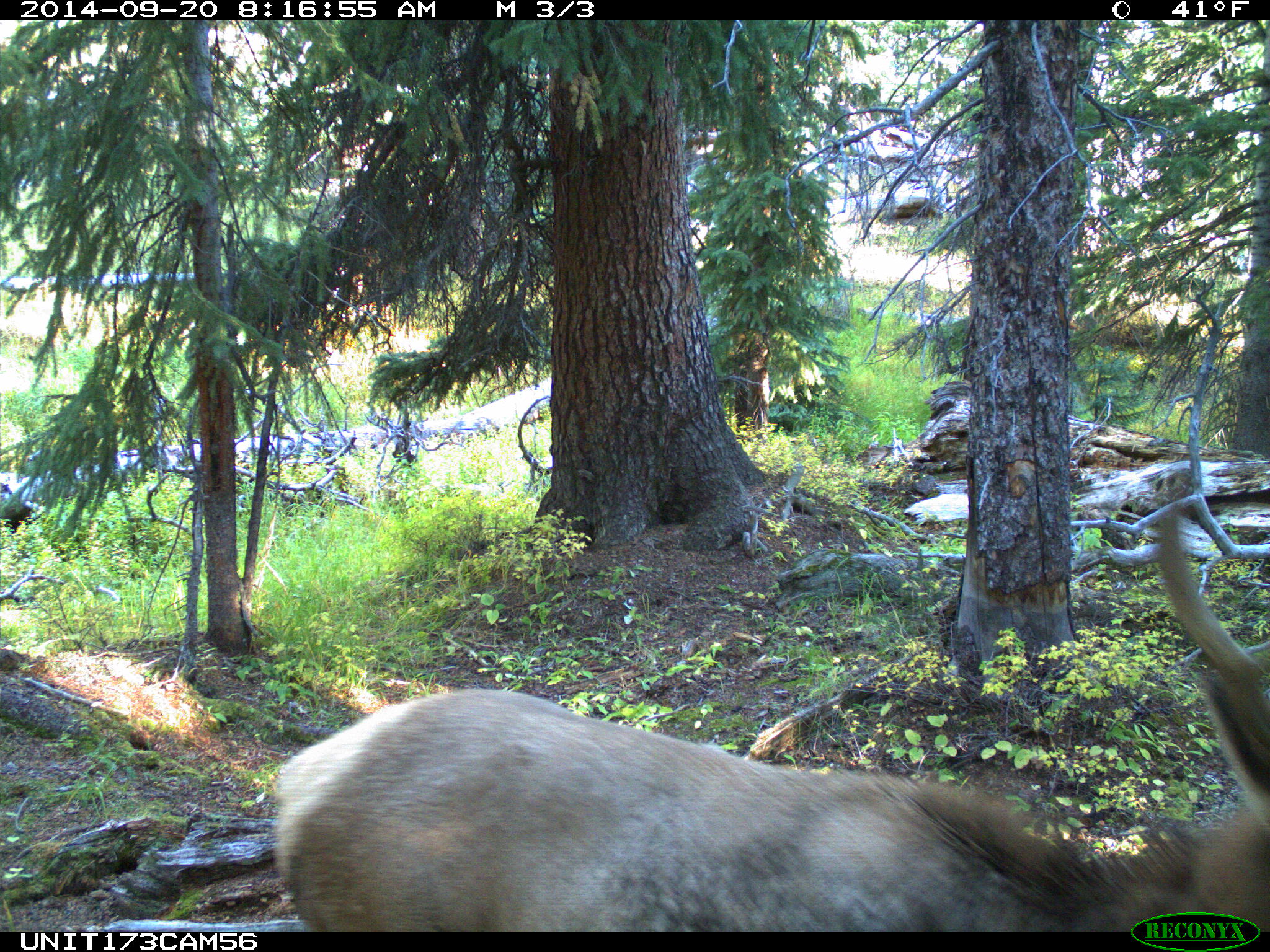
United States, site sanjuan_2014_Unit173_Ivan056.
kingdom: Animalia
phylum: Chordata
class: Mammalia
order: Artiodactyla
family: Cervidae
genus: Cervus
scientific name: Cervus elaphus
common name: red deer